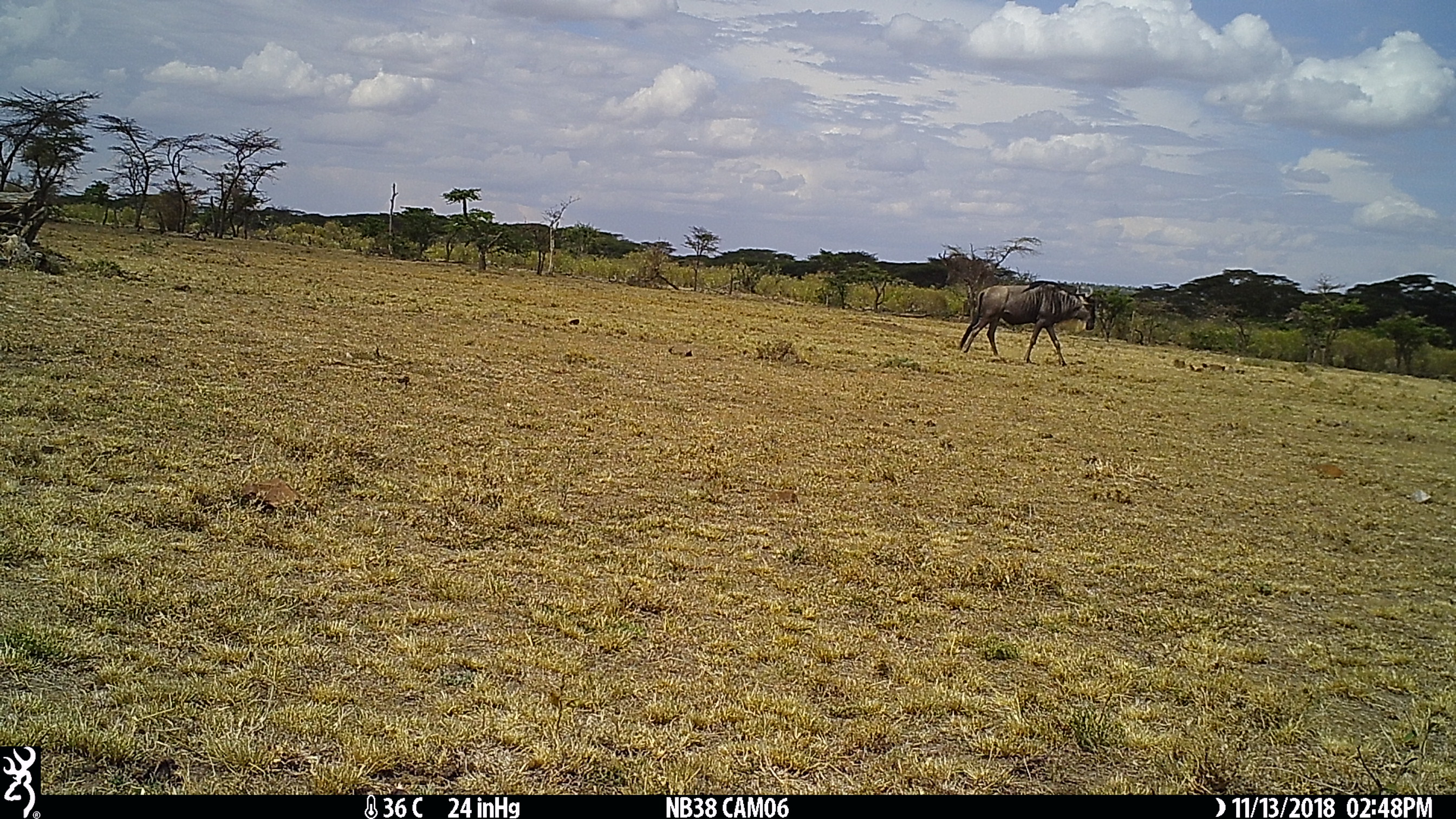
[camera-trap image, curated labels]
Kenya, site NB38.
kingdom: Animalia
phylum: Chordata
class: Mammalia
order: Artiodactyla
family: Bovidae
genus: Connochaetes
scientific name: Connochaetes taurinus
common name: blue wildebeest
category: wildebeest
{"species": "wildebeest (blue wildebeest) (Connochaetes taurinus)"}